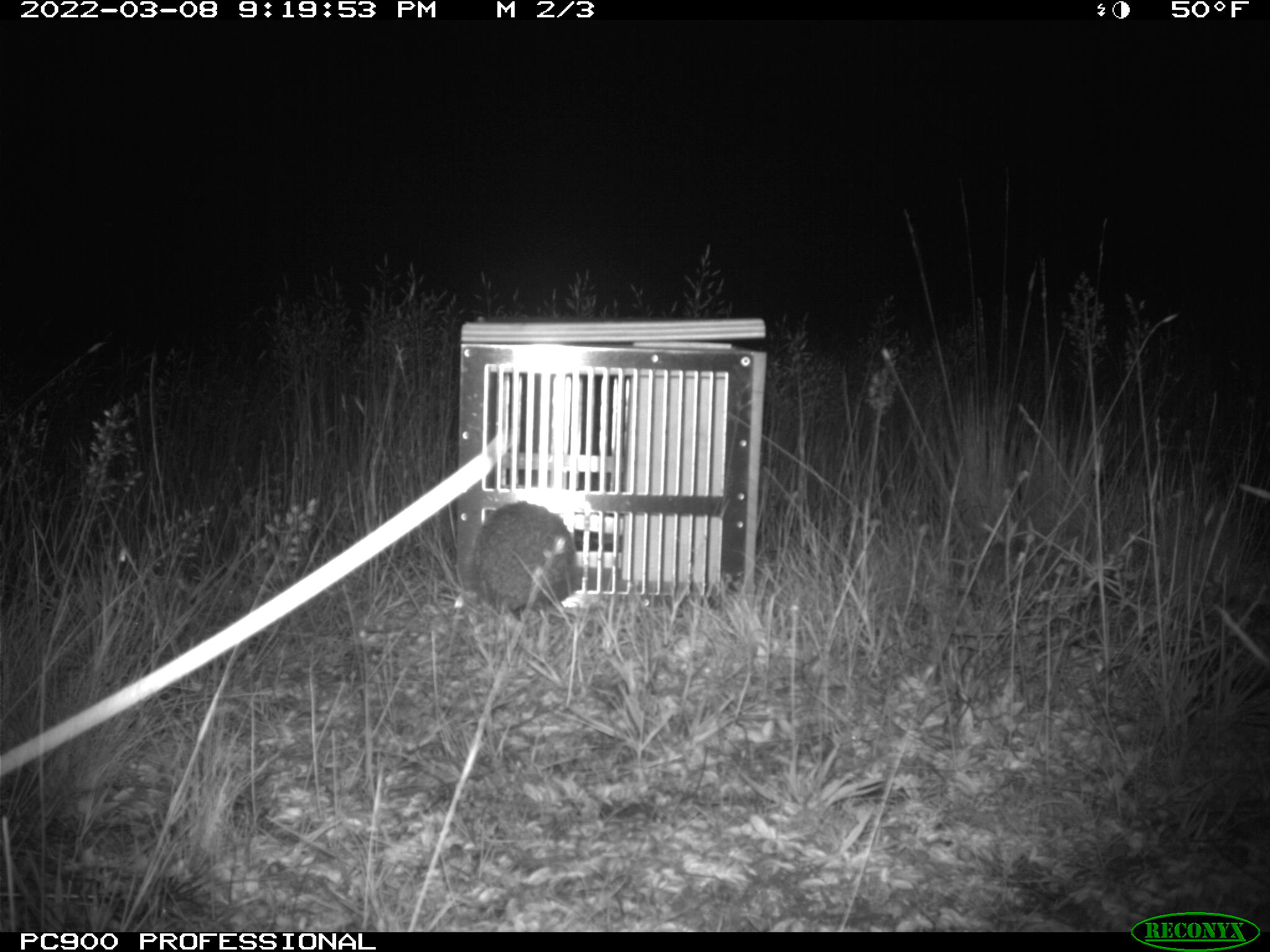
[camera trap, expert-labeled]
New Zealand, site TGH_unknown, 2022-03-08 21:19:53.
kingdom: Animalia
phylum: Chordata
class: Mammalia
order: Eulipotyphla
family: Erinaceidae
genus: Erinaceus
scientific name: Erinaceus europaeus europaeus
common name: european hedgehog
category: hedgehog